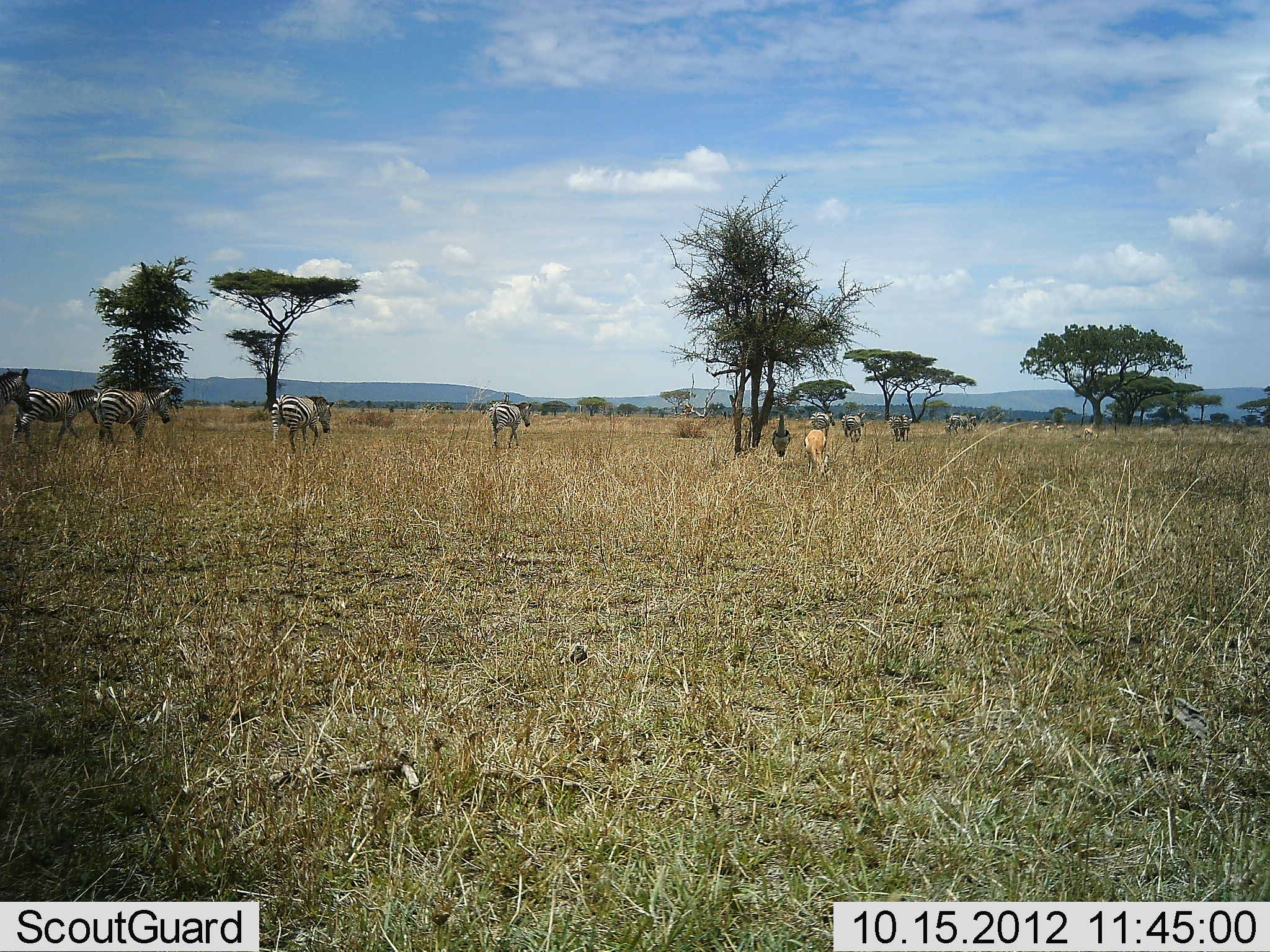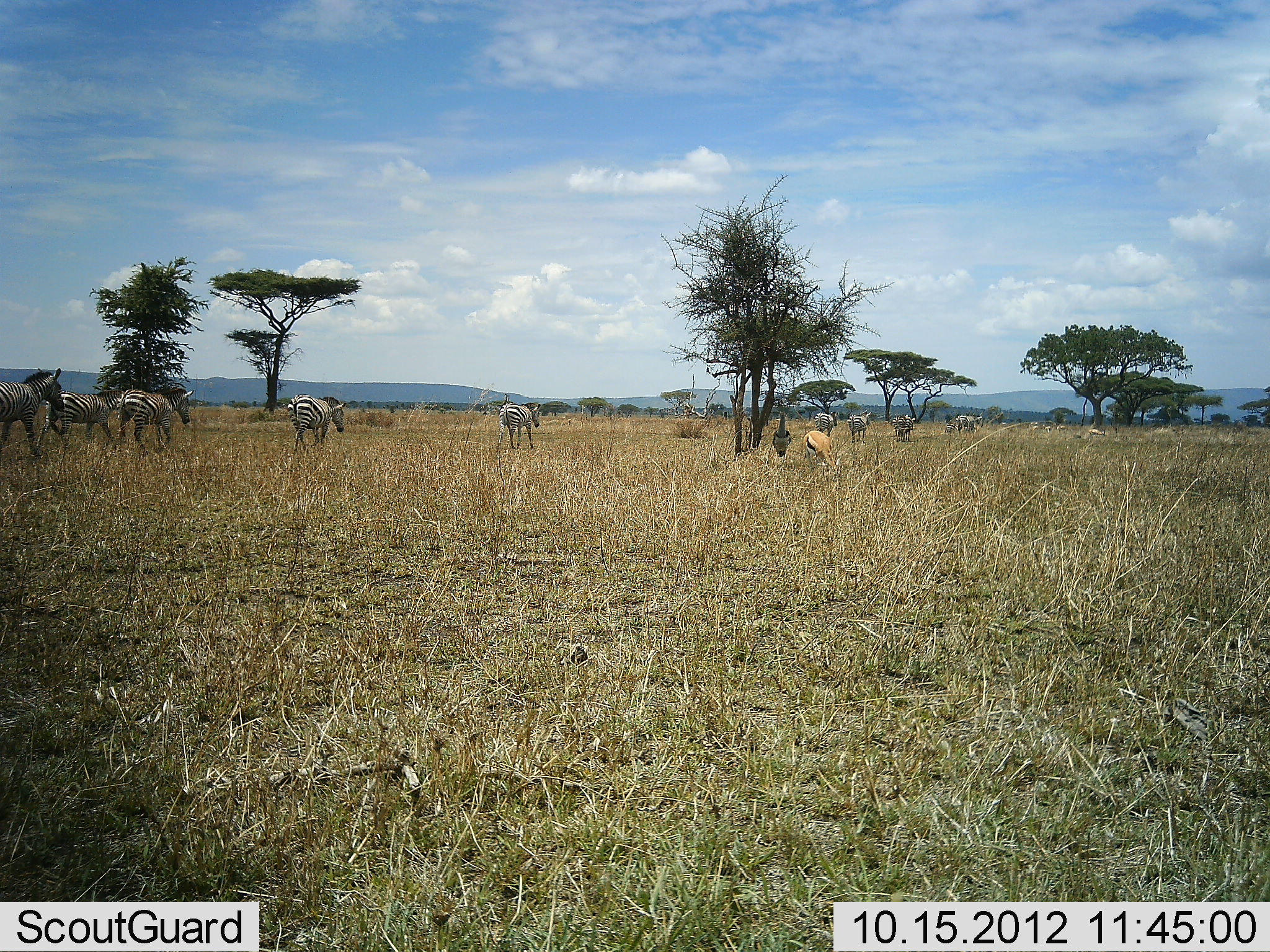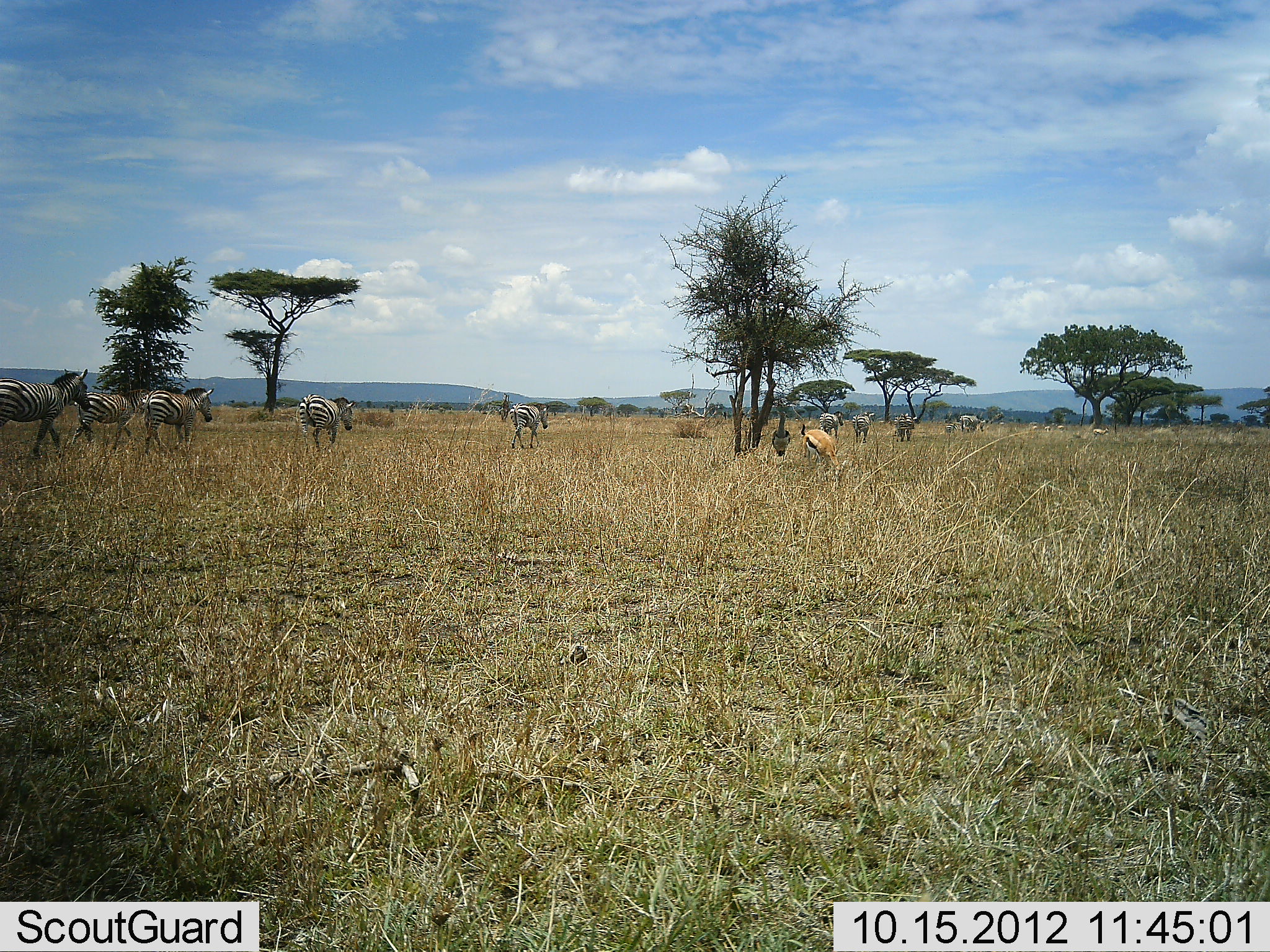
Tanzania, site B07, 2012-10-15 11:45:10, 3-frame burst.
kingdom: Animalia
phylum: Chordata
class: Mammalia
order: Artiodactyla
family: Bovidae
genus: Eudorcas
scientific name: Eudorcas thomsonii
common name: thomson's gazelle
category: gazellethomsons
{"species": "gazellethomsons (thomson's gazelle) (Eudorcas thomsonii)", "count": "1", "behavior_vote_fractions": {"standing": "17%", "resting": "0%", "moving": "8%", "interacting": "0%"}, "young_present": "0%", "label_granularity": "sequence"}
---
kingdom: Animalia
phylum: Chordata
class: Mammalia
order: Perissodactyla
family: Equidae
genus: Equus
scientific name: Equus quagga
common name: plains zebra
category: zebra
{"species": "zebra (plains zebra) (Equus quagga)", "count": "10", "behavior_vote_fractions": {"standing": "7%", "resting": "0%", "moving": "87%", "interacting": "7%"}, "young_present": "0%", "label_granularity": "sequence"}